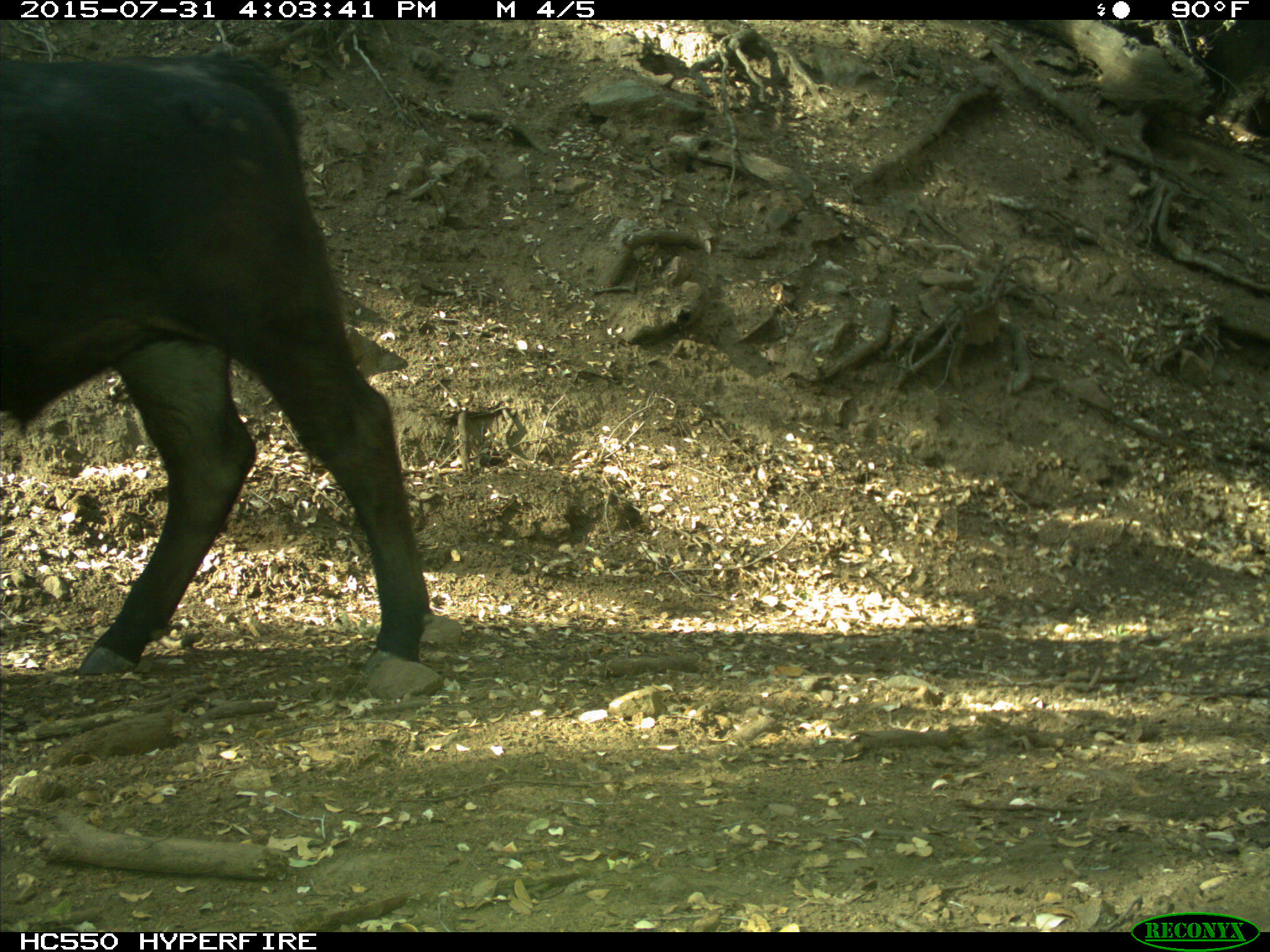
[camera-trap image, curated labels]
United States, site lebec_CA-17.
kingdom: Animalia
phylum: Chordata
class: Mammalia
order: Artiodactyla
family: Bovidae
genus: Bos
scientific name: Bos taurus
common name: domestic cow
Bos taurus (domestic cow).